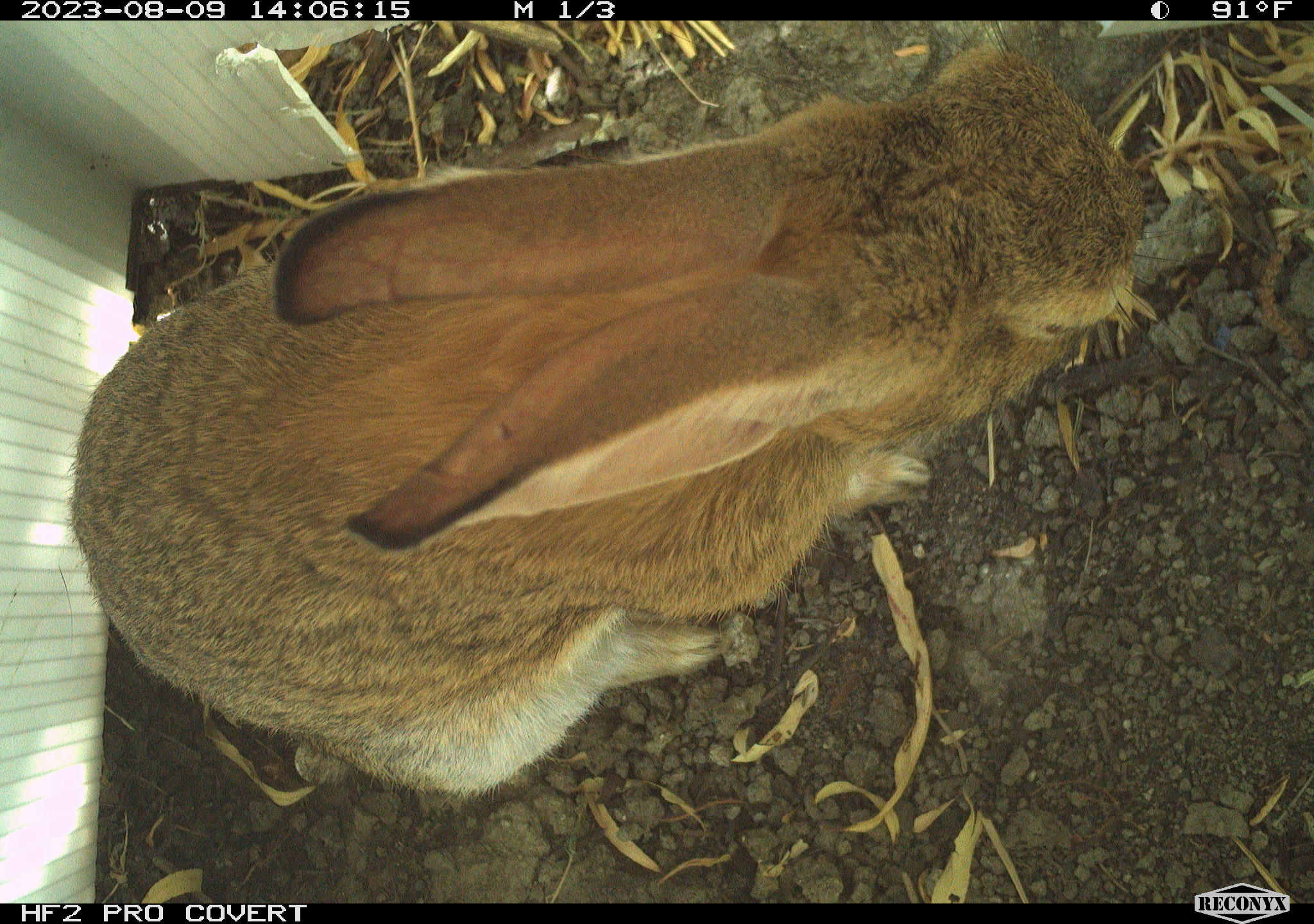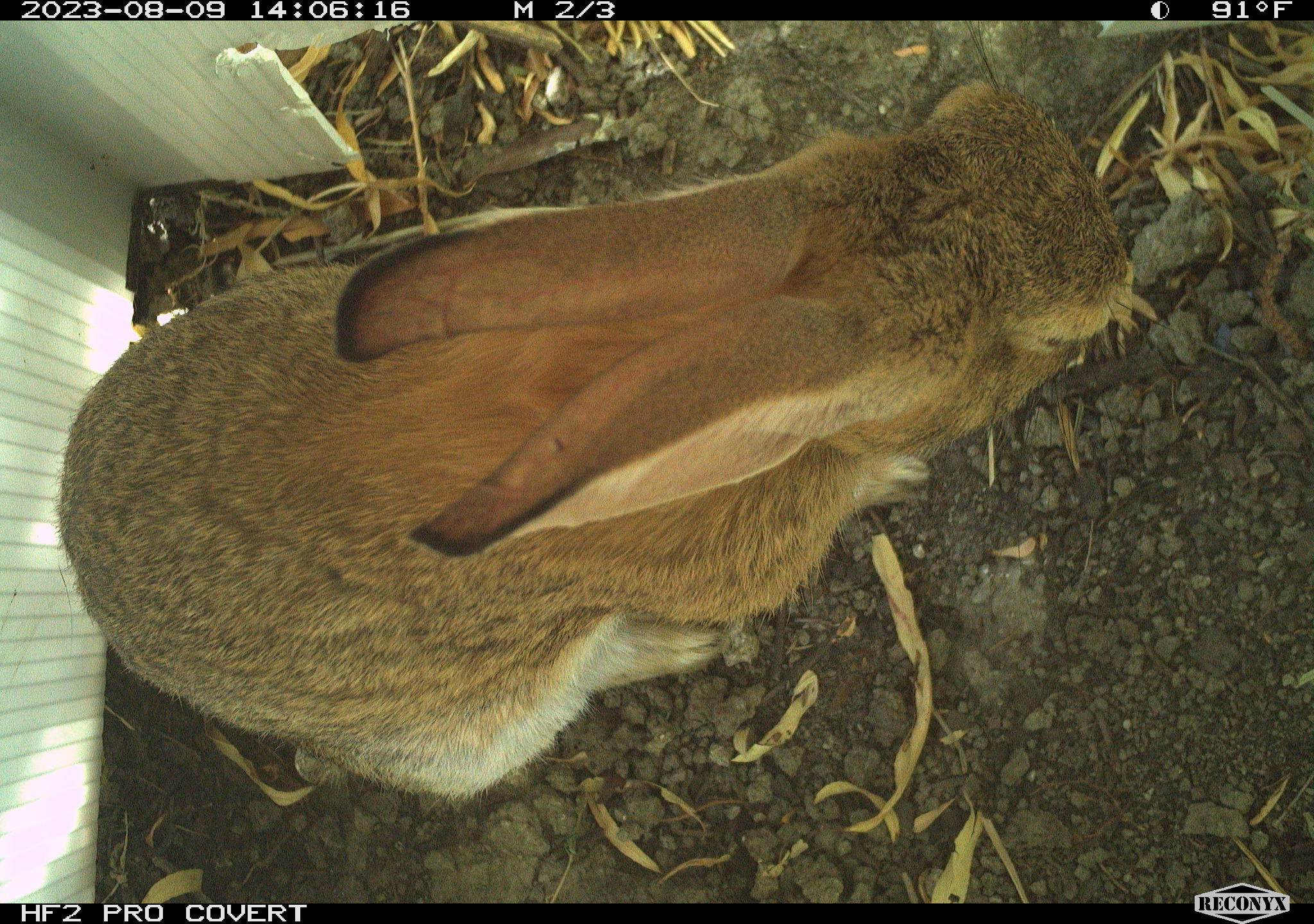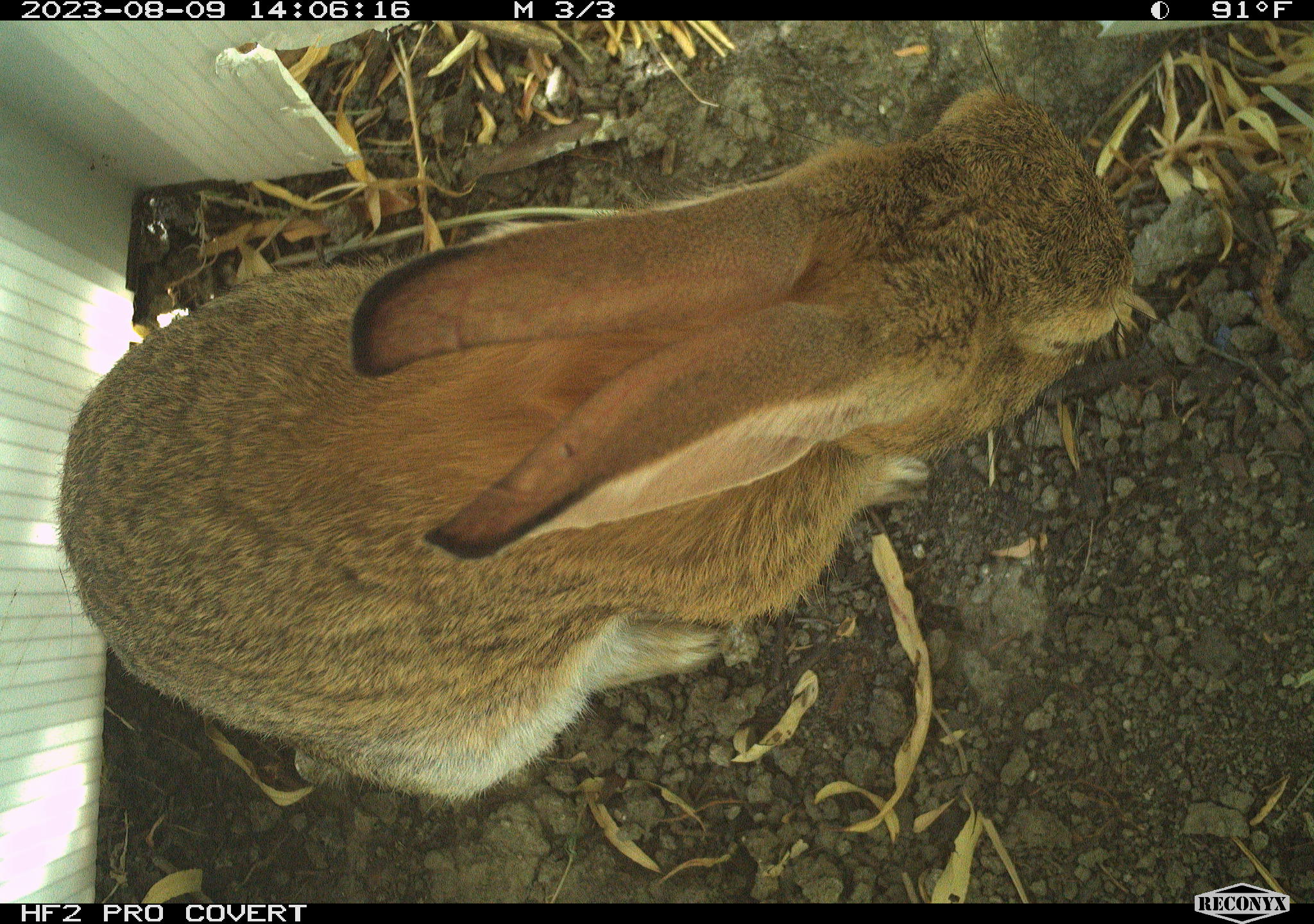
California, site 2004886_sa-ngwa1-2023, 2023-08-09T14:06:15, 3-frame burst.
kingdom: Animalia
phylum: Chordata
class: Mammalia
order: Lagomorpha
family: Leporidae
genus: Sylvilagus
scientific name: Sylvilagus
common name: cottontail rabbits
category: sylvilagus species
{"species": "sylvilagus species (cottontail rabbits) (Sylvilagus)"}